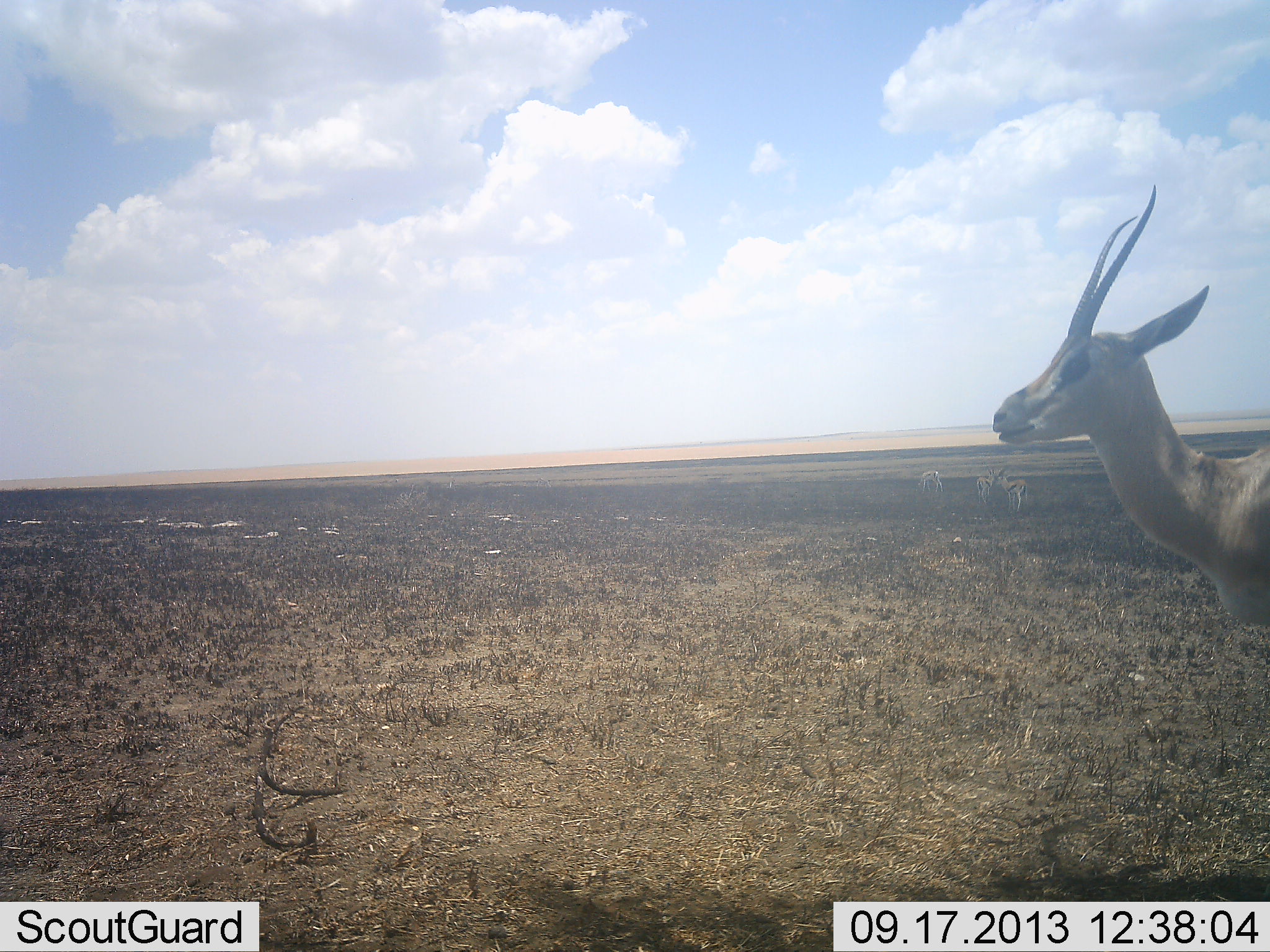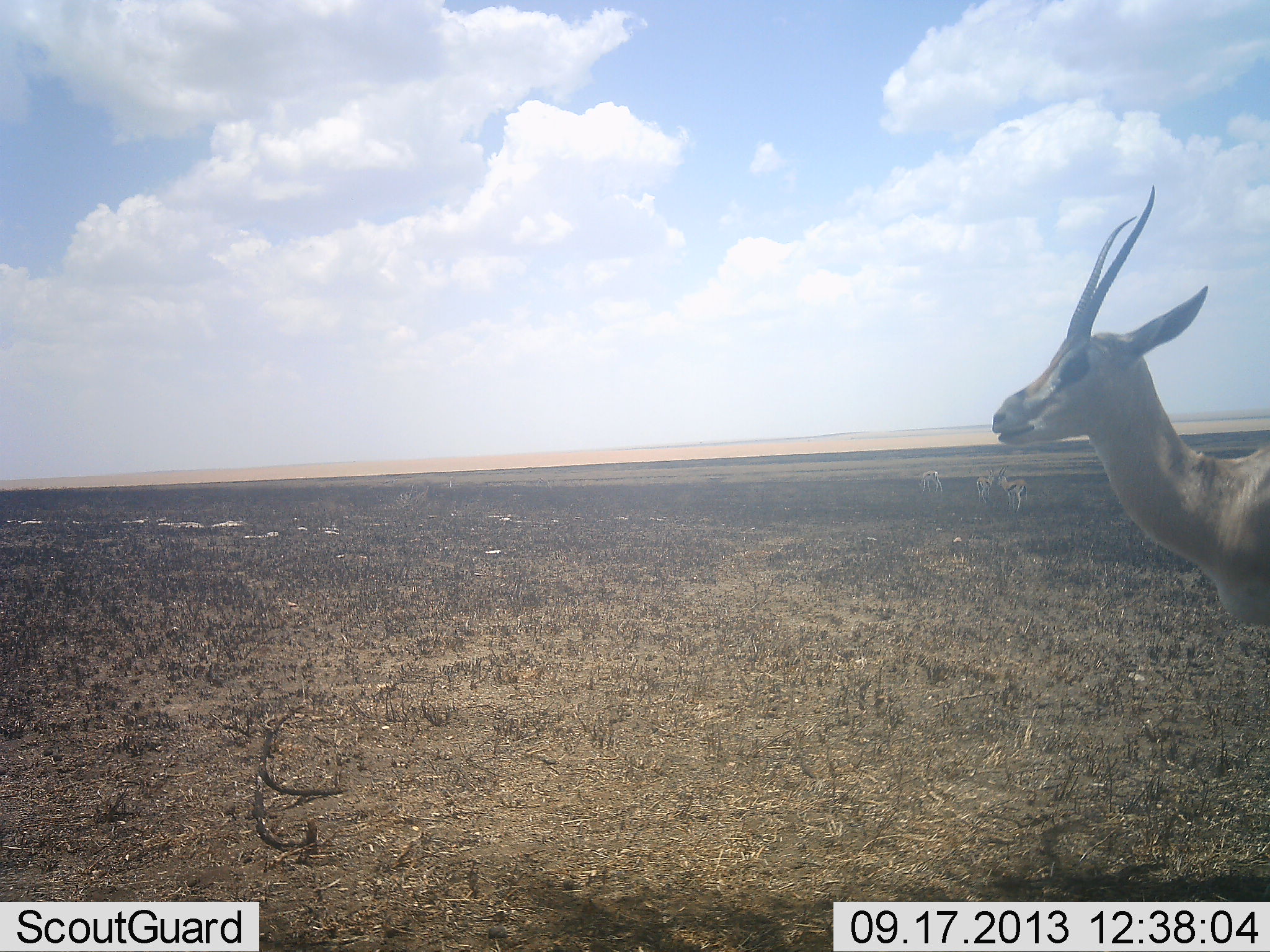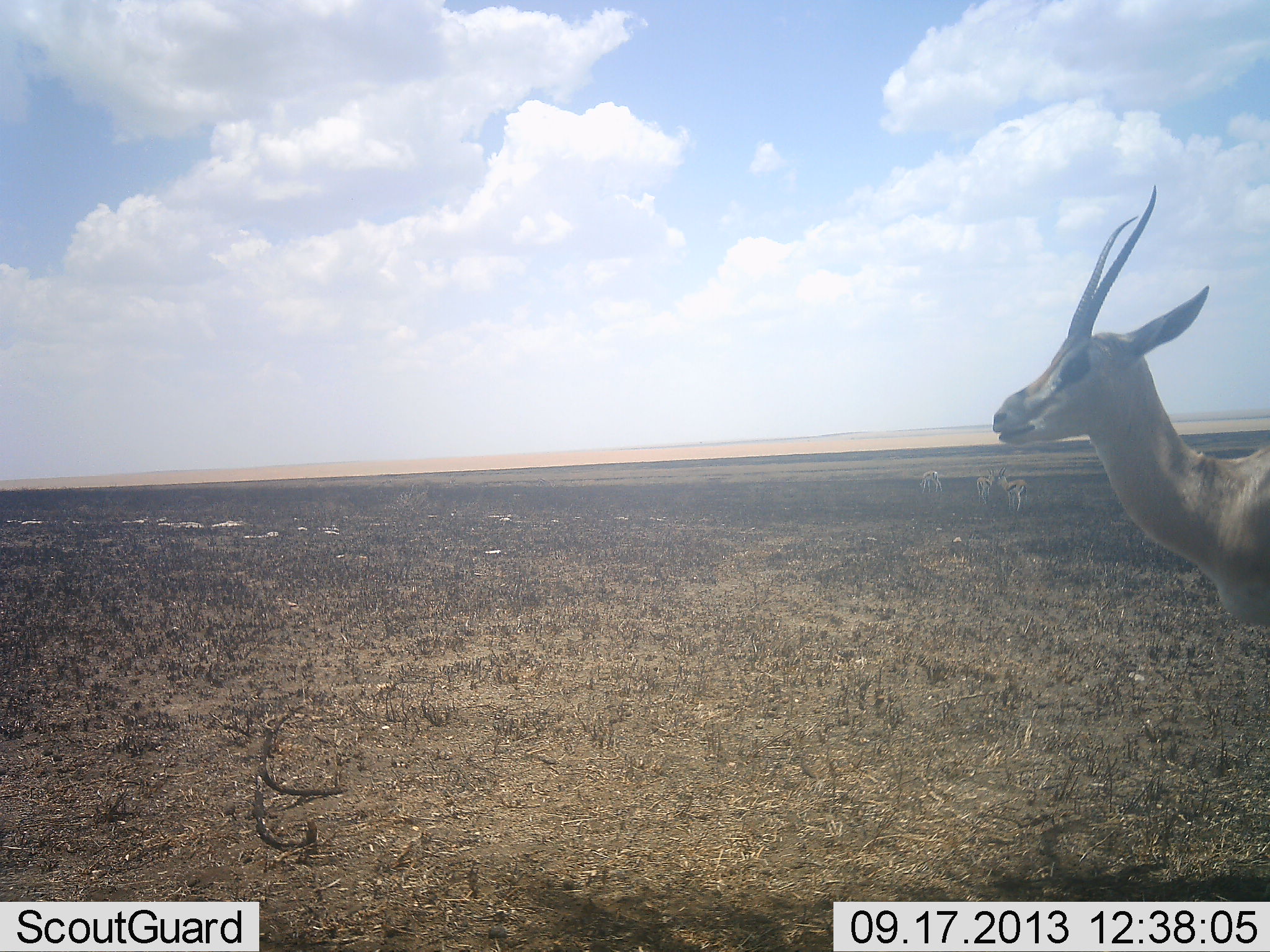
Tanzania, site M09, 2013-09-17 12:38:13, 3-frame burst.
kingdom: Animalia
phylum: Chordata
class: Mammalia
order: Artiodactyla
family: Bovidae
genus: Nanger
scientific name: Nanger granti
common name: grant's gazelle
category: gazellegrants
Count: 1.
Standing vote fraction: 100%.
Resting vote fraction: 0%.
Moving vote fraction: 0%.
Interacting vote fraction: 0%.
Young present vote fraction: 0%.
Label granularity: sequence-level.